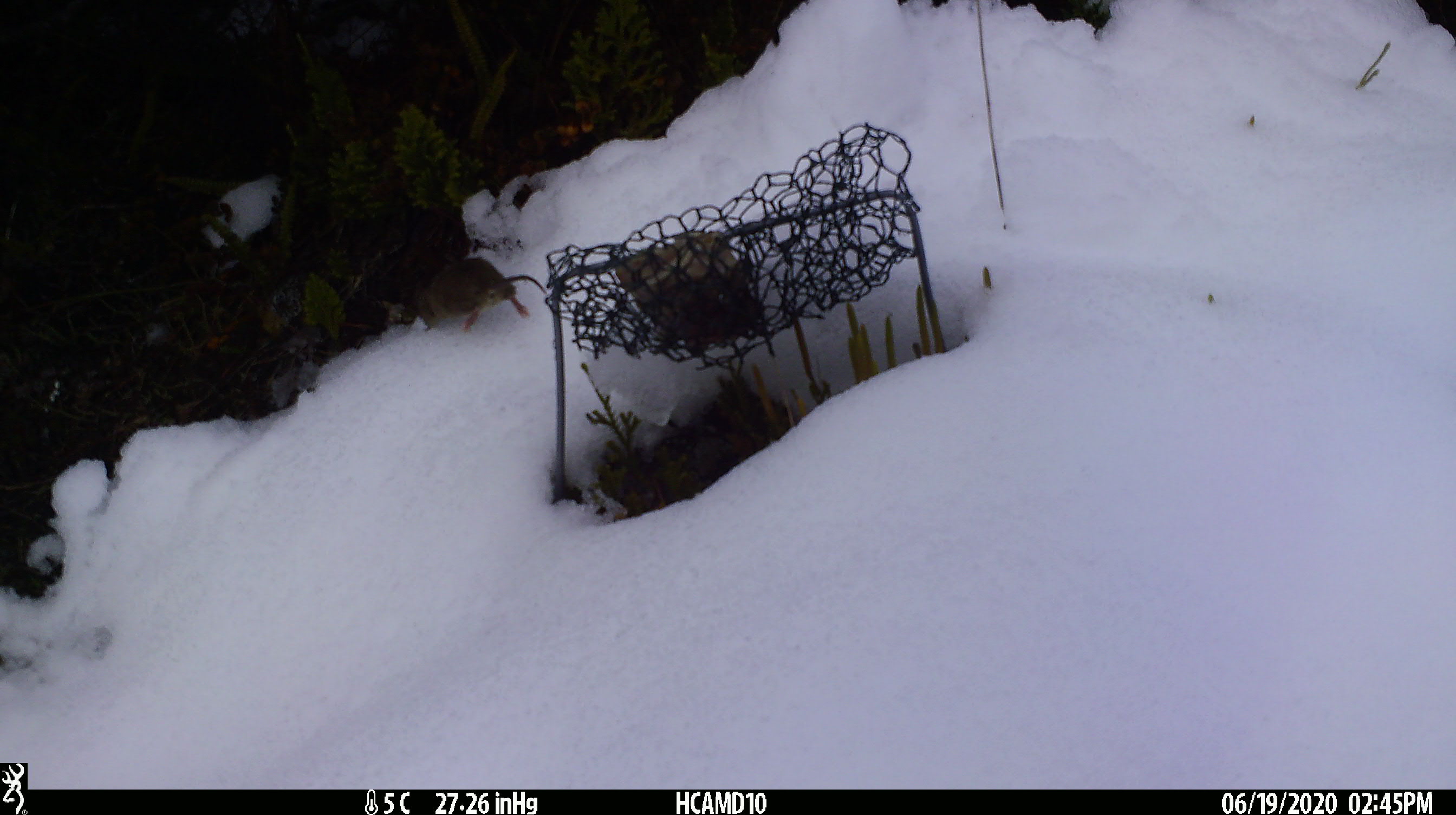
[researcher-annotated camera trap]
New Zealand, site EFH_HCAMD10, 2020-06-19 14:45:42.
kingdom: Animalia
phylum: Chordata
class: Mammalia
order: Rodentia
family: Muridae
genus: Mus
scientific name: Mus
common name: mouse